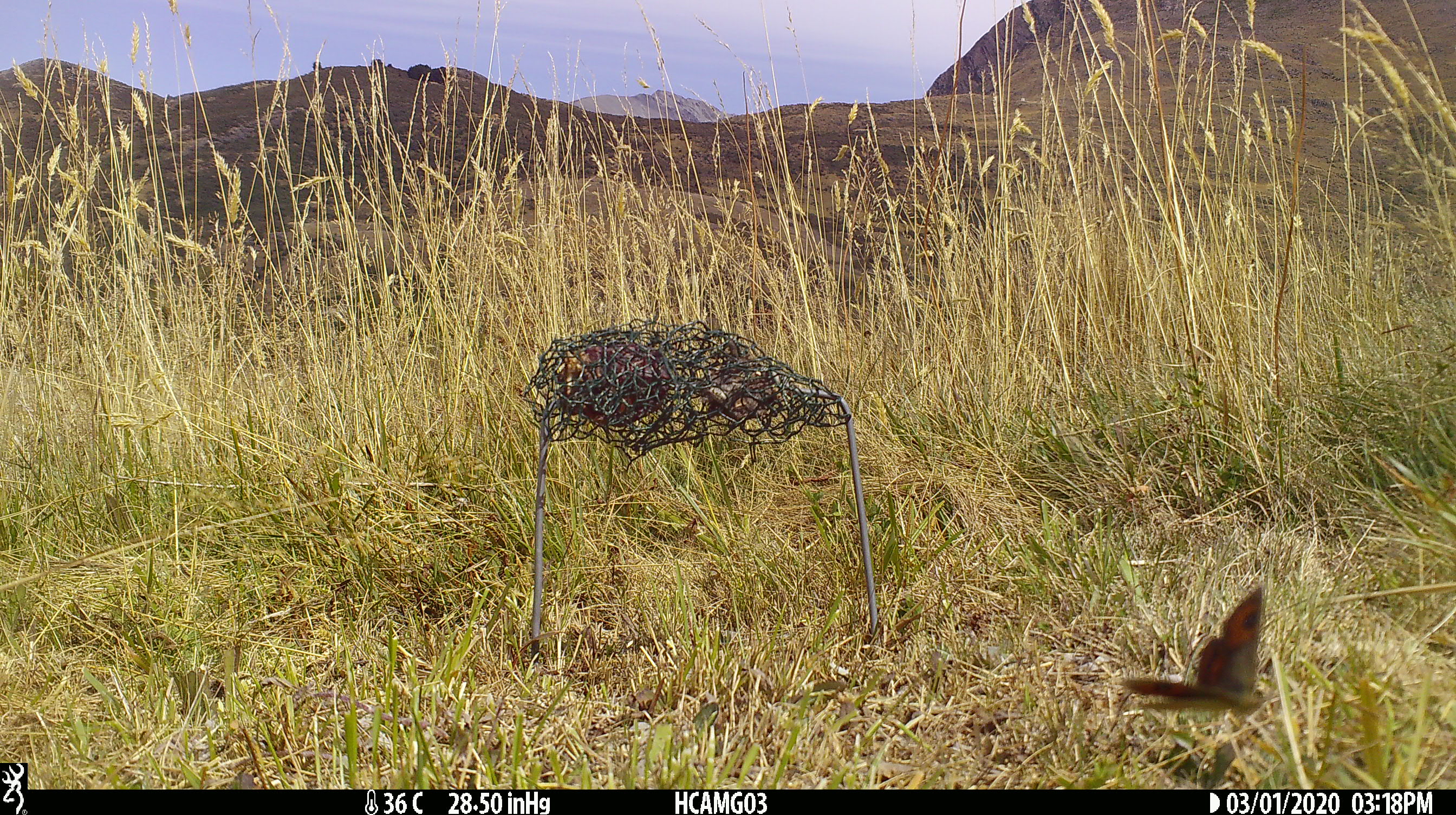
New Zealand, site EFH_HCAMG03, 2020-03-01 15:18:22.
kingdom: Animalia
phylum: Arthropoda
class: Insecta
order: Lepidoptera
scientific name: Lepidoptera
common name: moth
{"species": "moth (Lepidoptera)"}